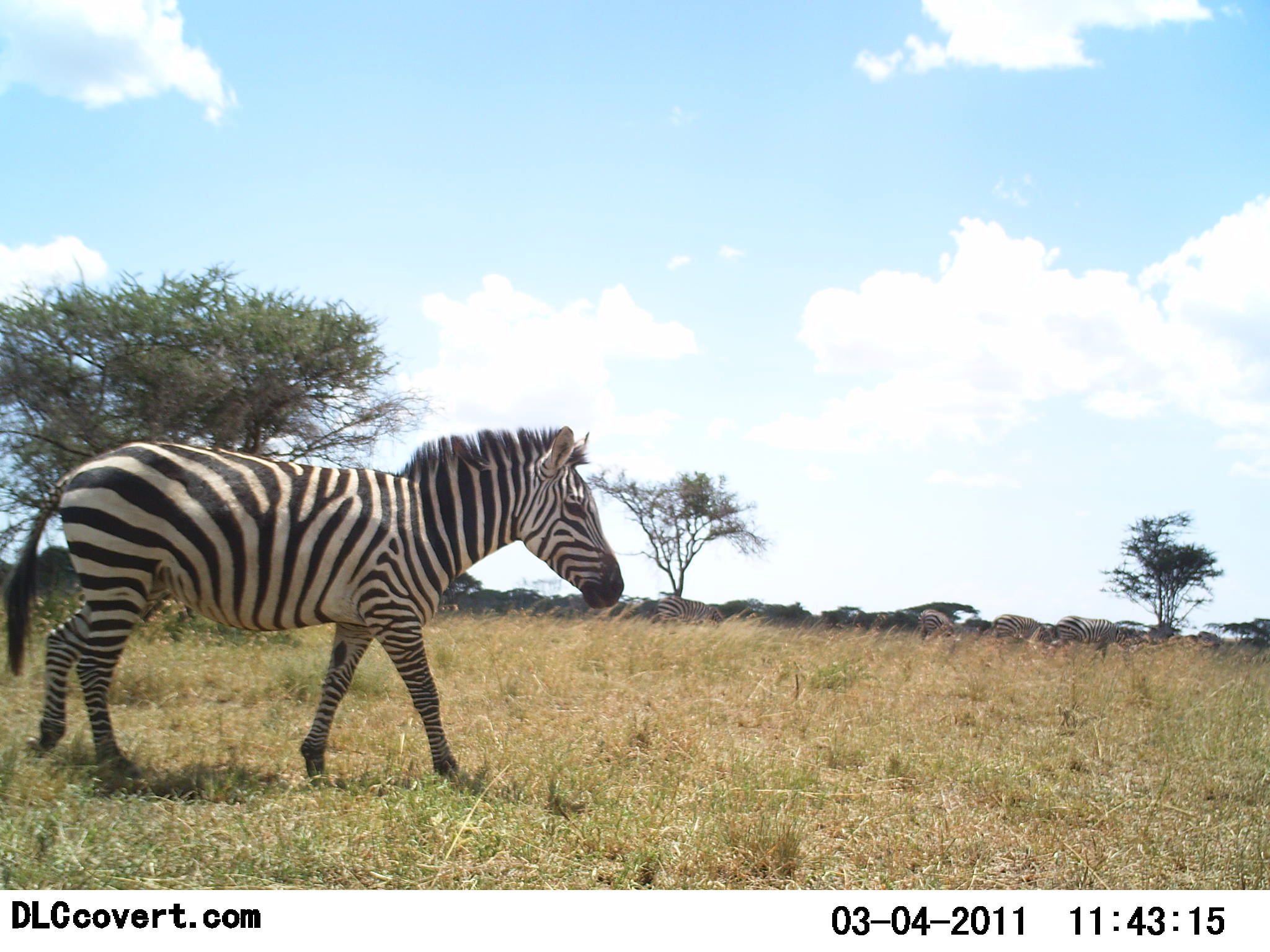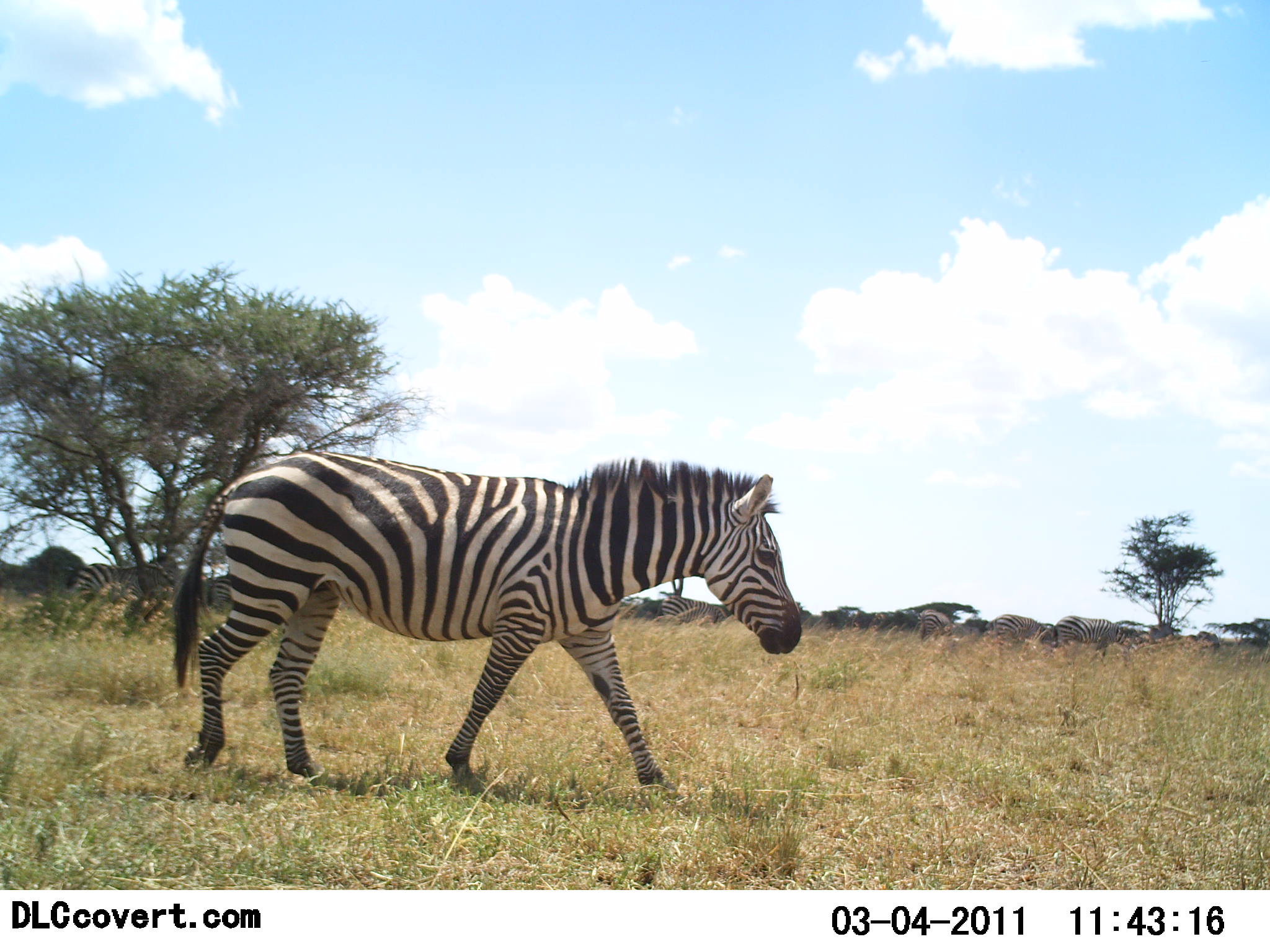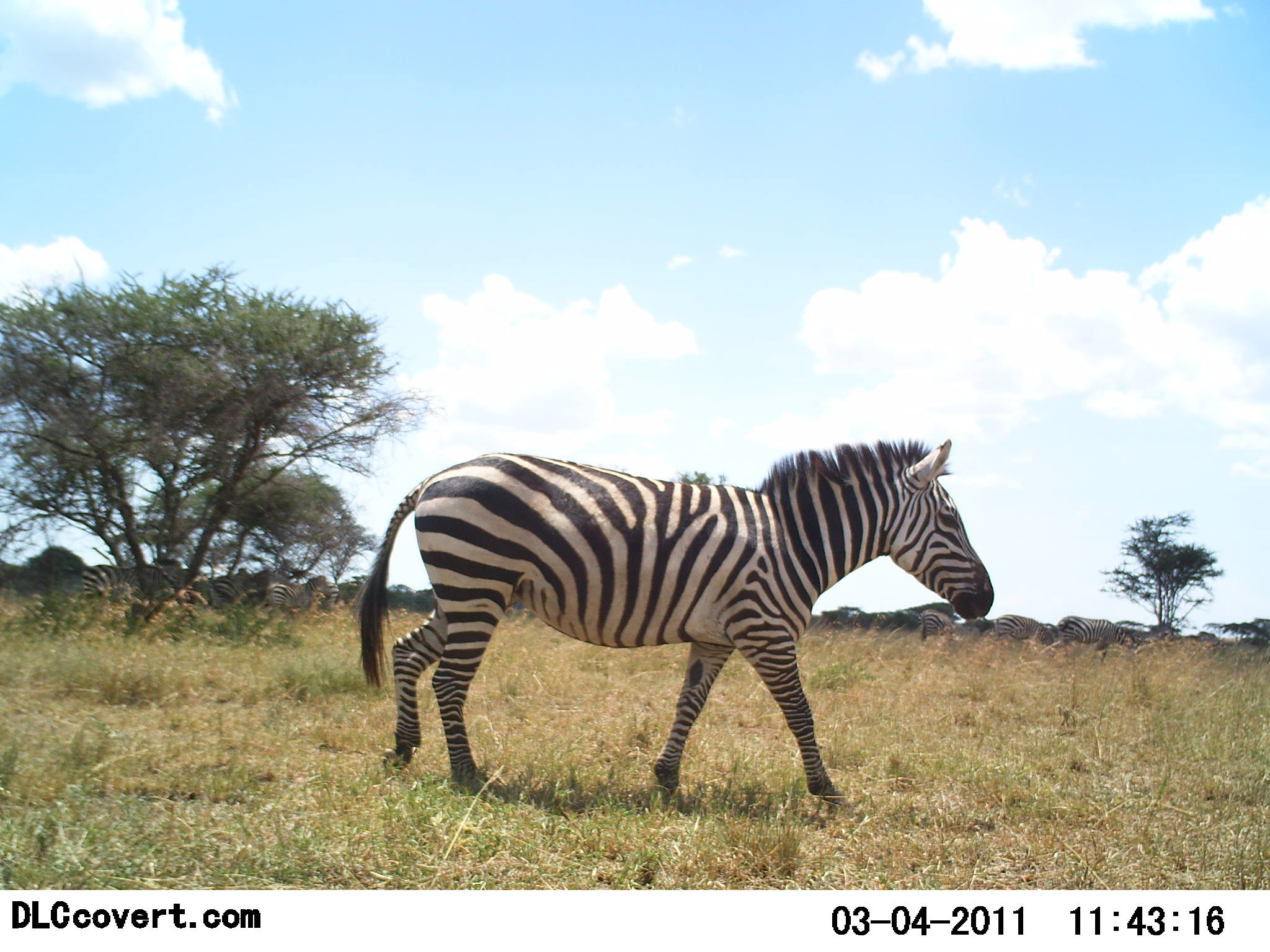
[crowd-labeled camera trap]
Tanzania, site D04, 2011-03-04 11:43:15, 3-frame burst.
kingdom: Animalia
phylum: Chordata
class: Mammalia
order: Perissodactyla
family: Equidae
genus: Equus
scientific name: Equus quagga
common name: plains zebra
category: zebra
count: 9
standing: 30%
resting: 0%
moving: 100%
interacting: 0%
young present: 0%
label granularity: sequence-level